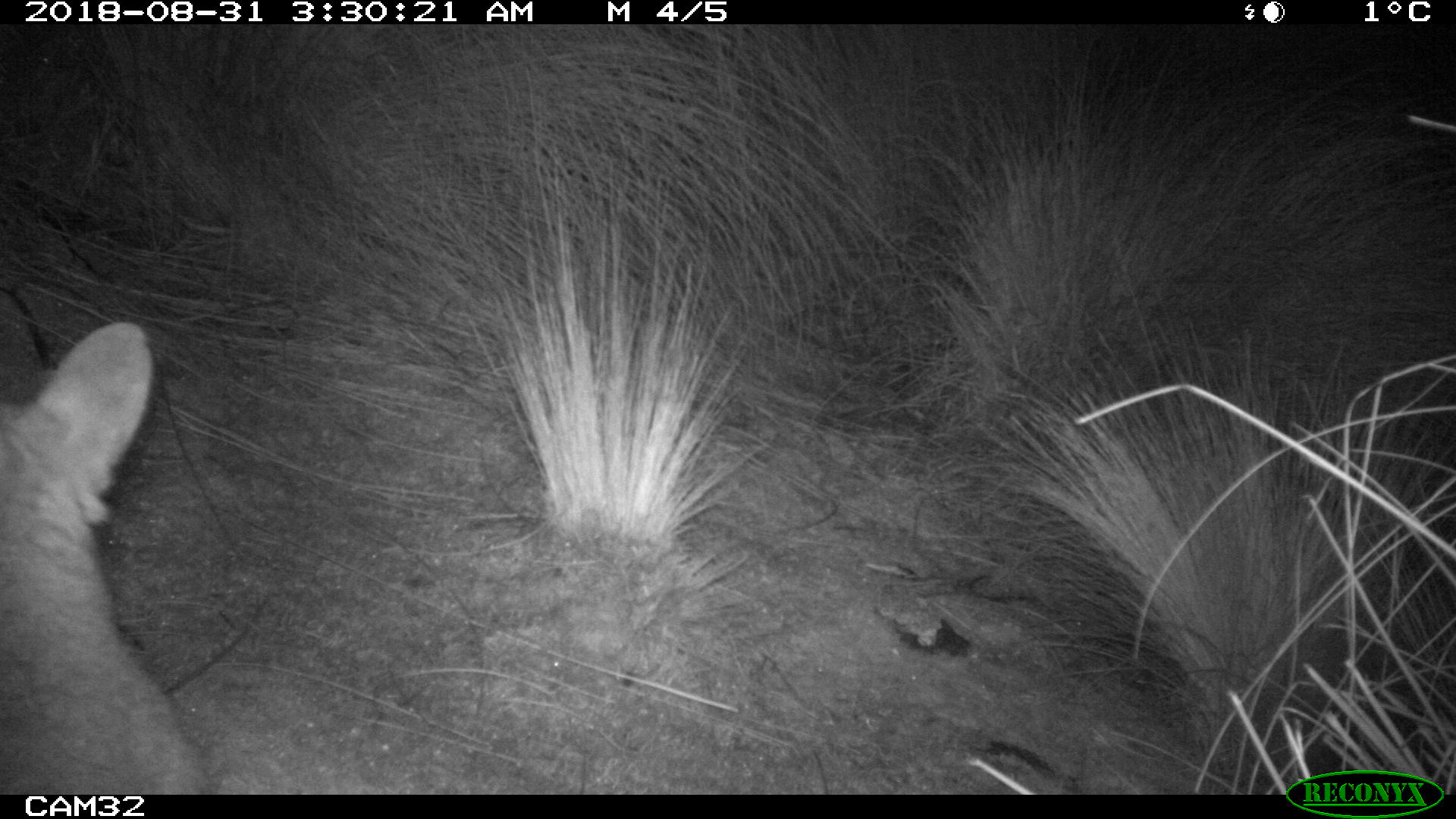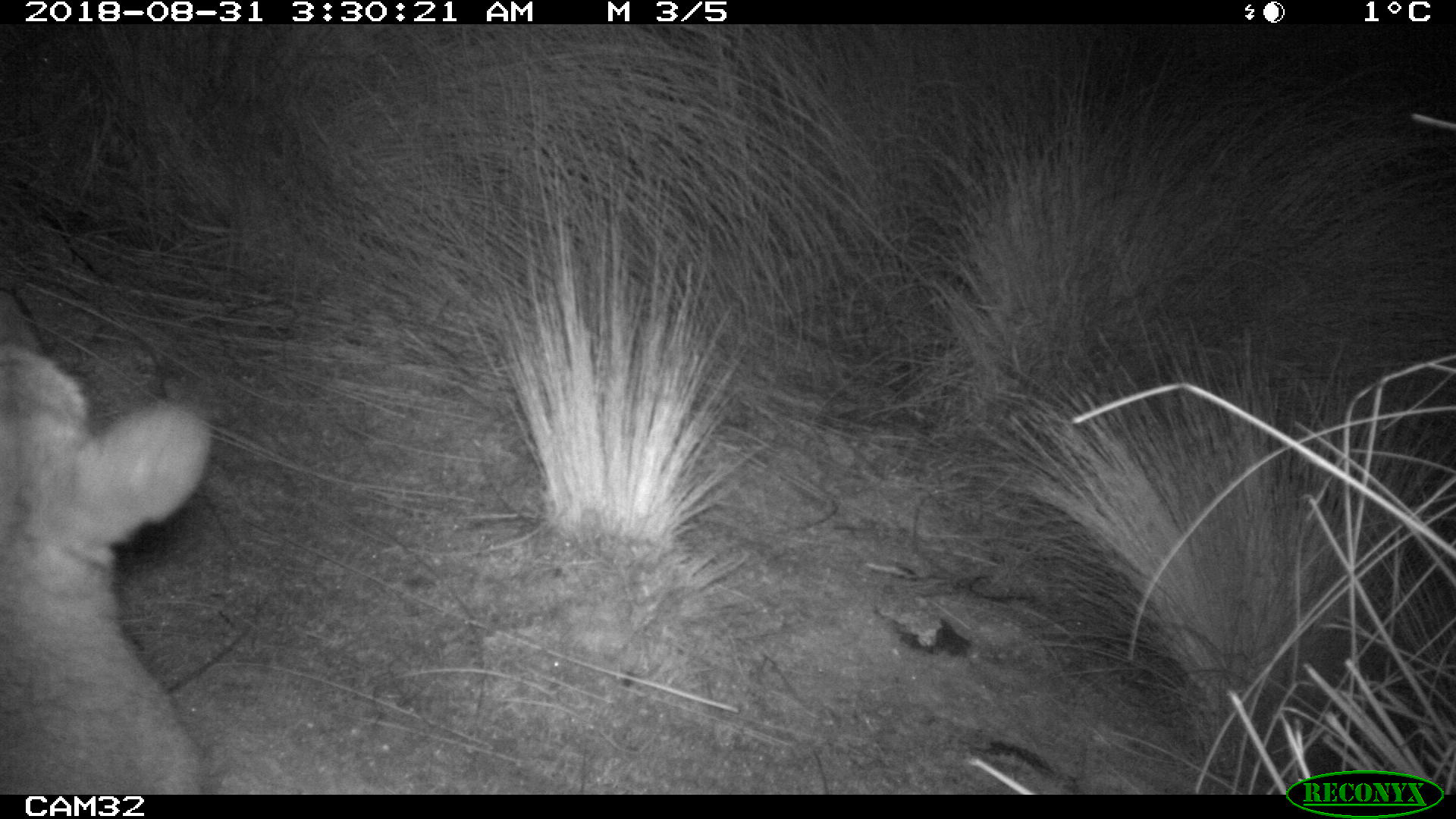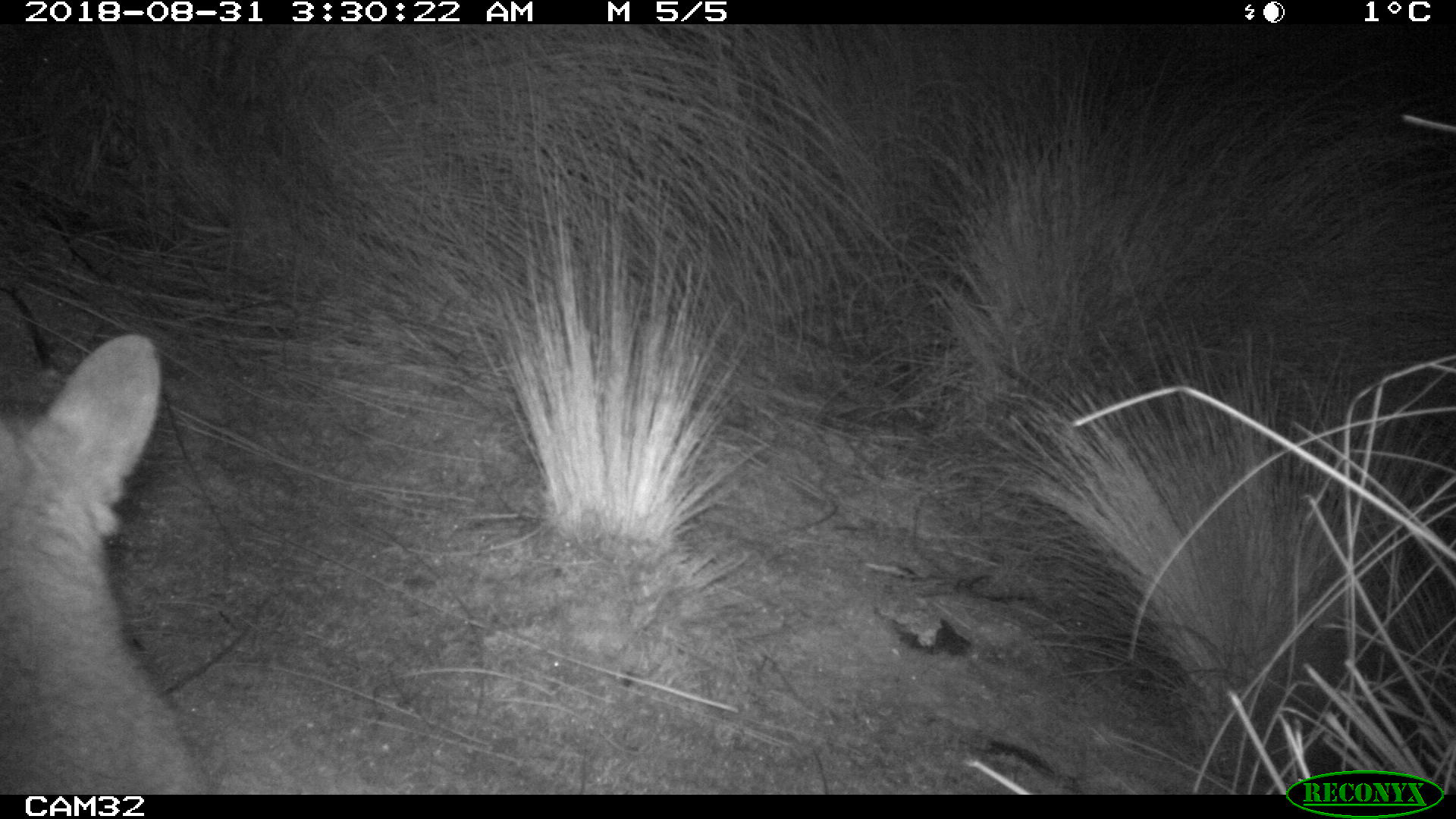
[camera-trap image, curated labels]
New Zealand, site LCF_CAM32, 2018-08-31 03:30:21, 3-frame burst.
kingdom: Animalia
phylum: Chordata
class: Mammalia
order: Diprotodontia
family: Macropodidae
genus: Notamacropus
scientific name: Notamacropus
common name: wallaby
Wallaby (Notamacropus).